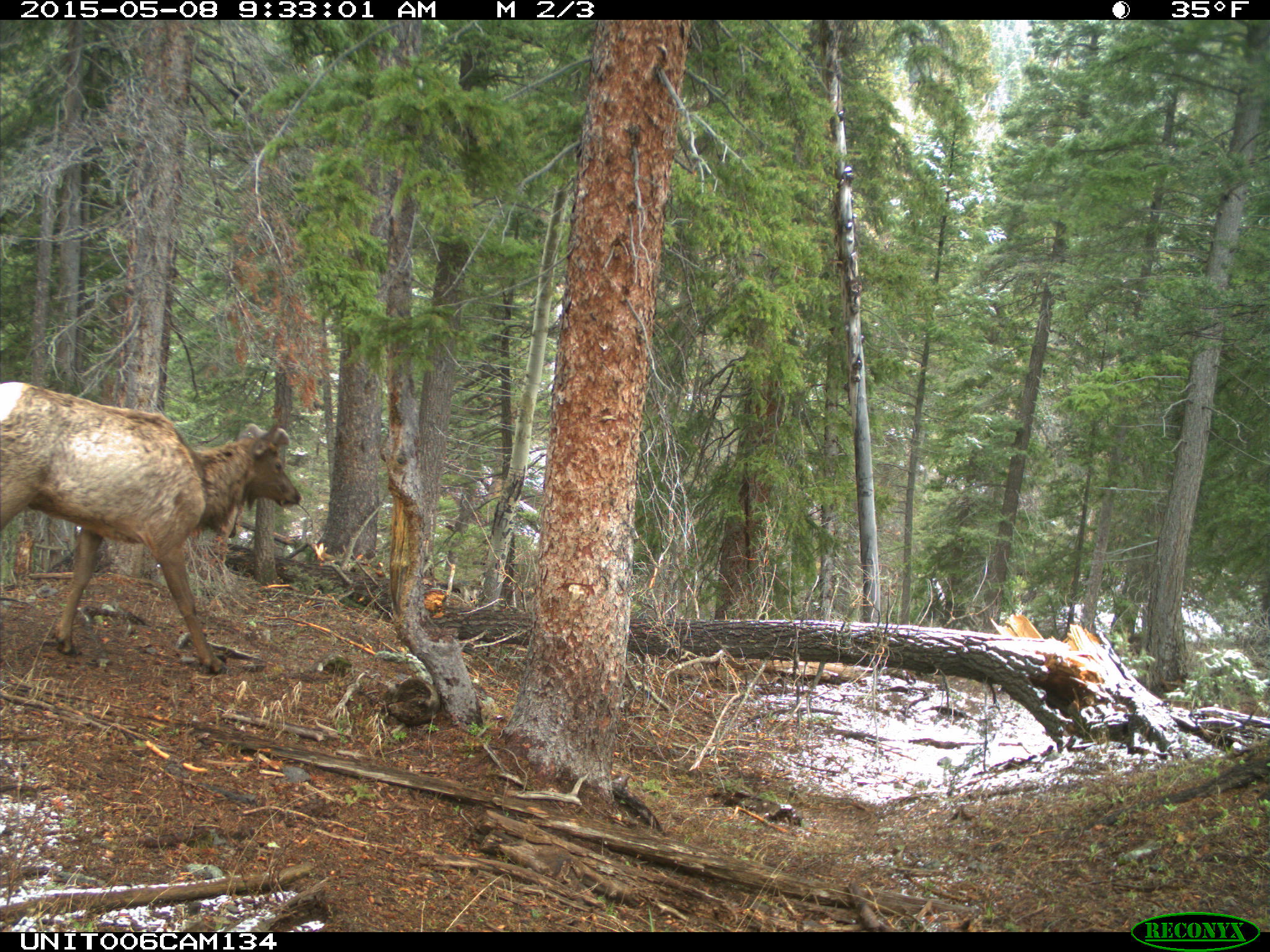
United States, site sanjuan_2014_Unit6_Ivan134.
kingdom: Animalia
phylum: Chordata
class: Mammalia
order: Artiodactyla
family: Cervidae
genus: Cervus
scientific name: Cervus elaphus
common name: red deer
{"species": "Cervus elaphus (red deer)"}